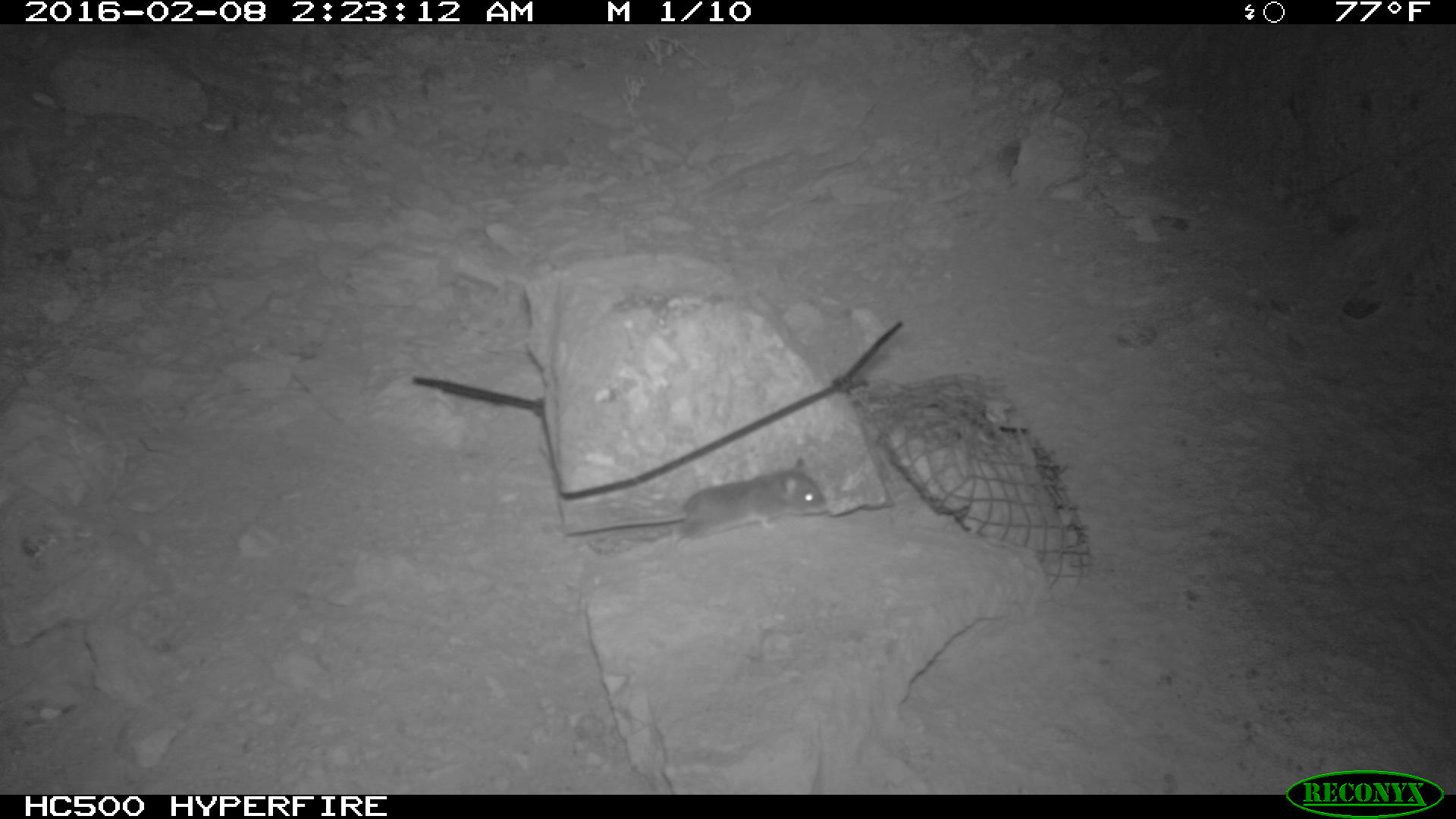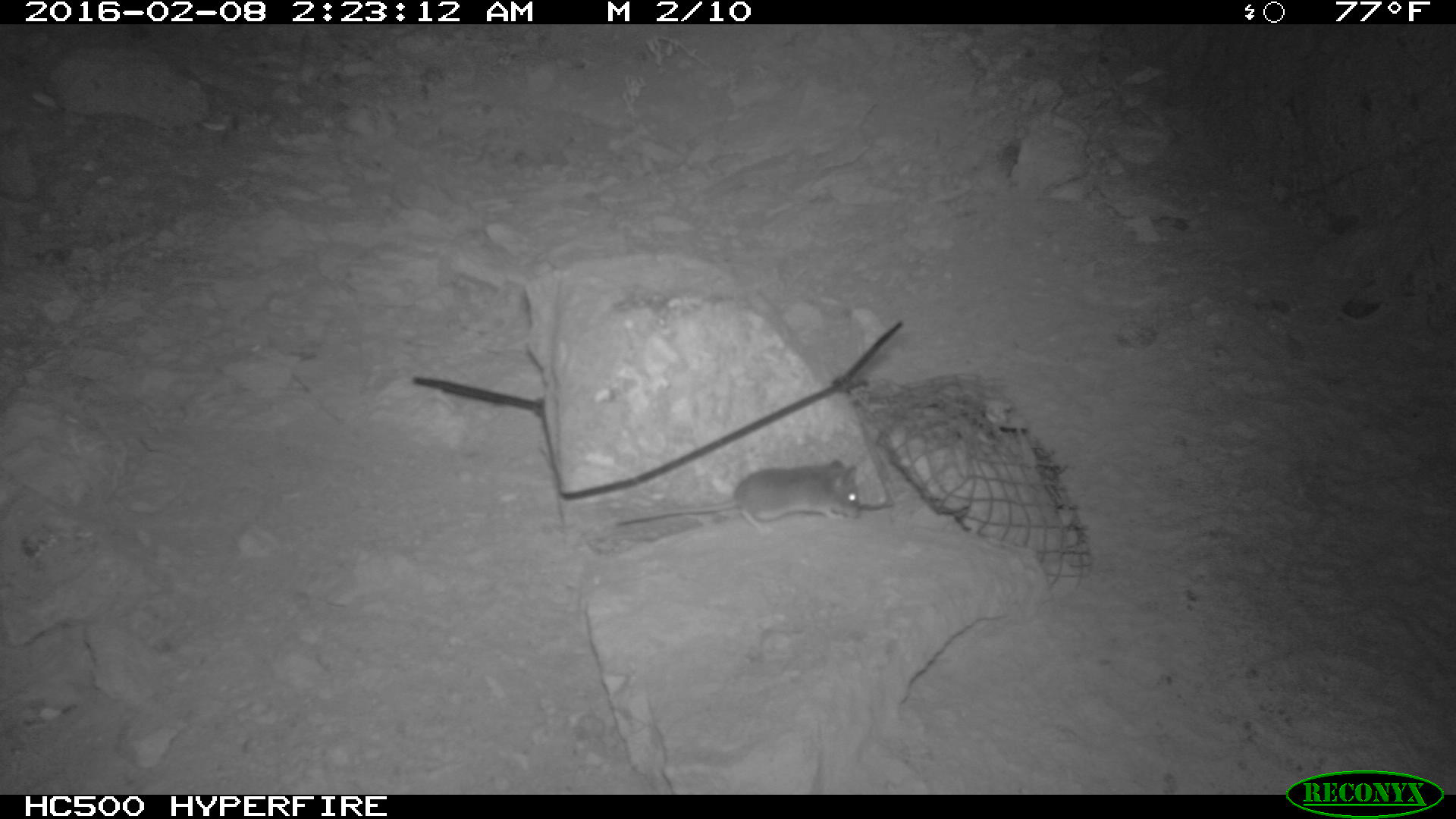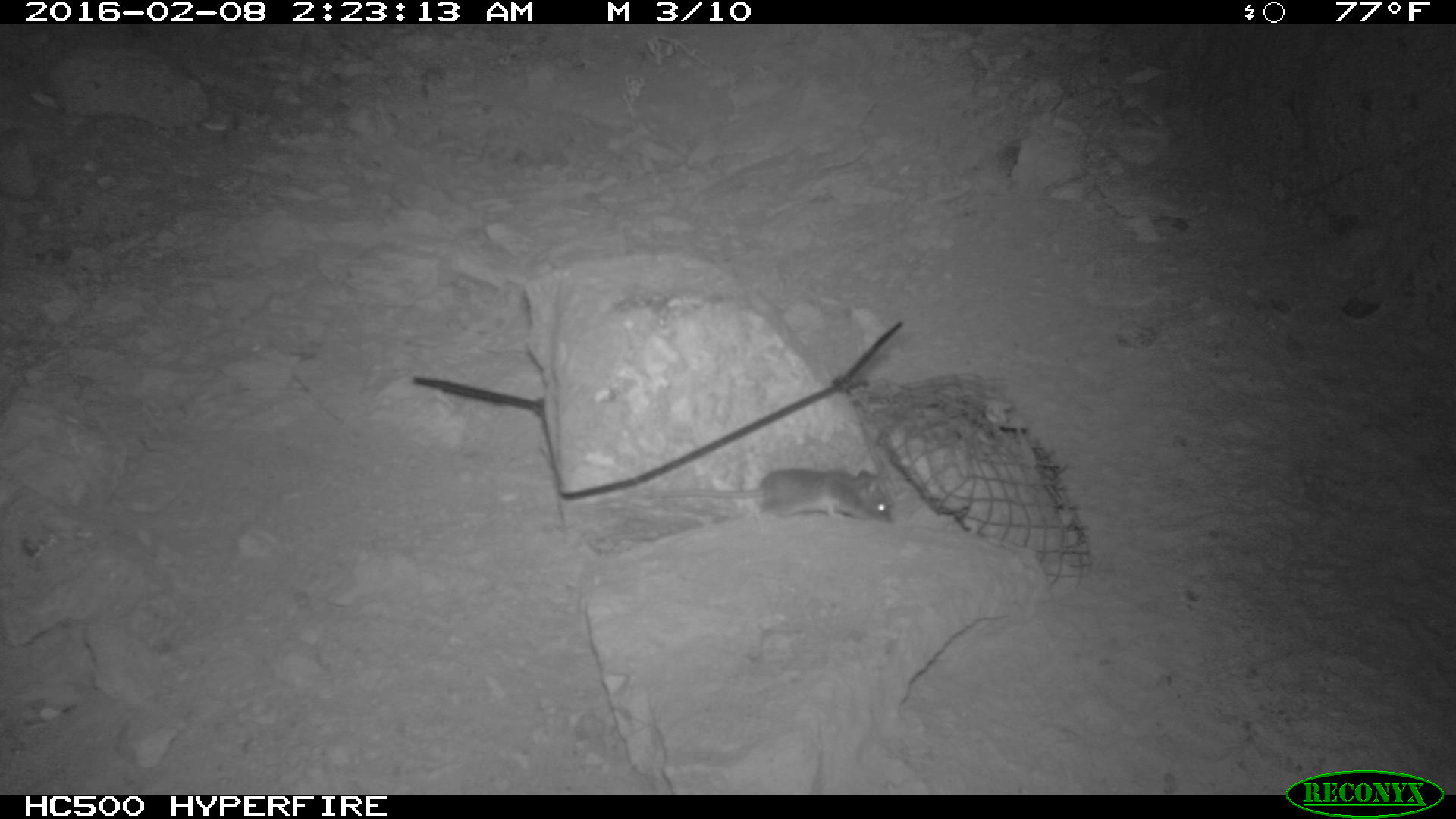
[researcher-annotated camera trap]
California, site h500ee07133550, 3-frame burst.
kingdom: Animalia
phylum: Chordata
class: Mammalia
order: Rodentia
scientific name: Rodentia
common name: rodent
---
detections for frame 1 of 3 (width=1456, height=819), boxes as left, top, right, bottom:
rodent: 563, 458, 824, 556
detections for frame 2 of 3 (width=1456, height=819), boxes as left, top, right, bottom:
rodent: 612, 458, 860, 538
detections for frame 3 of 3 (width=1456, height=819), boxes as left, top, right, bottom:
rodent: 647, 467, 895, 522